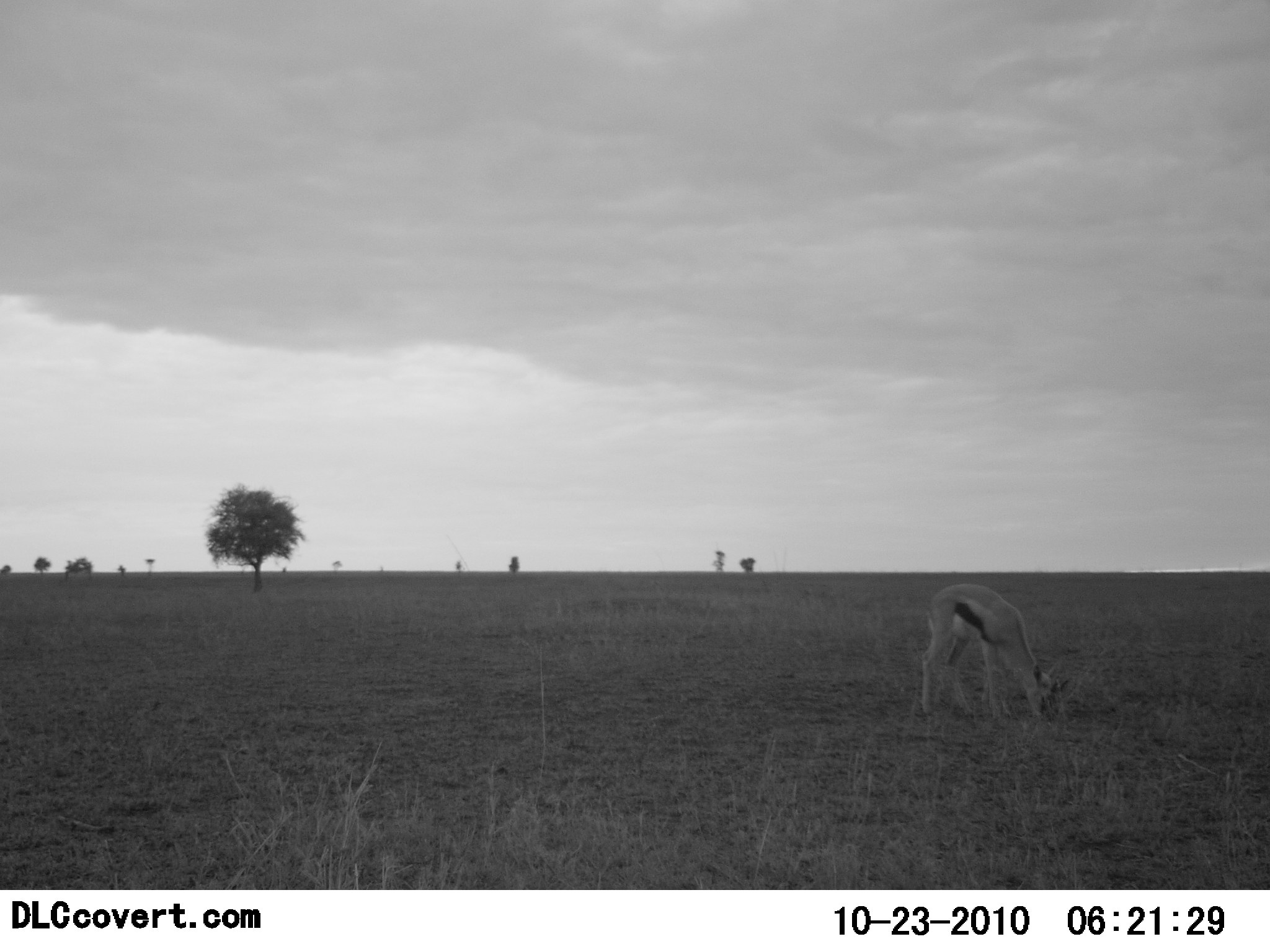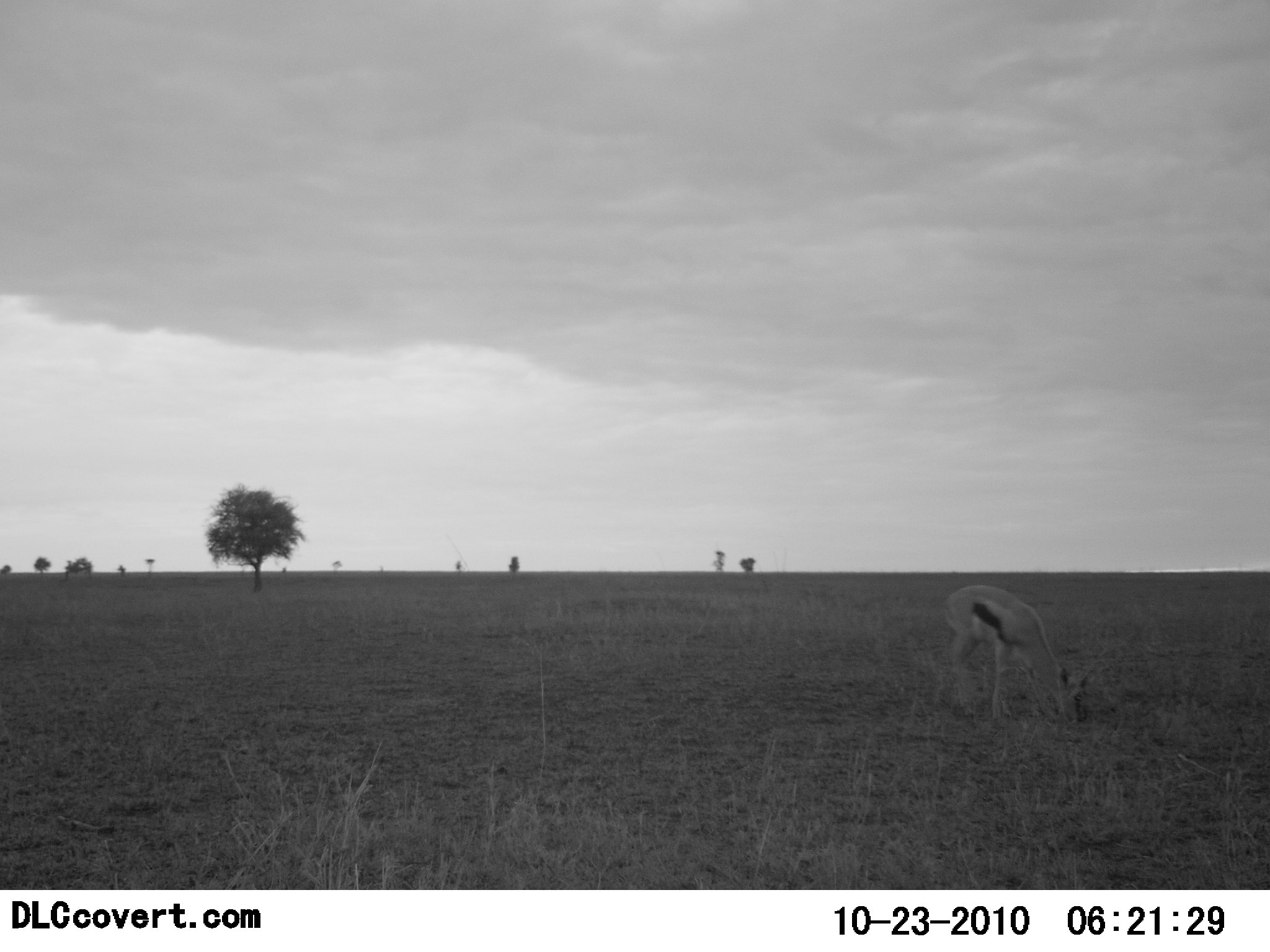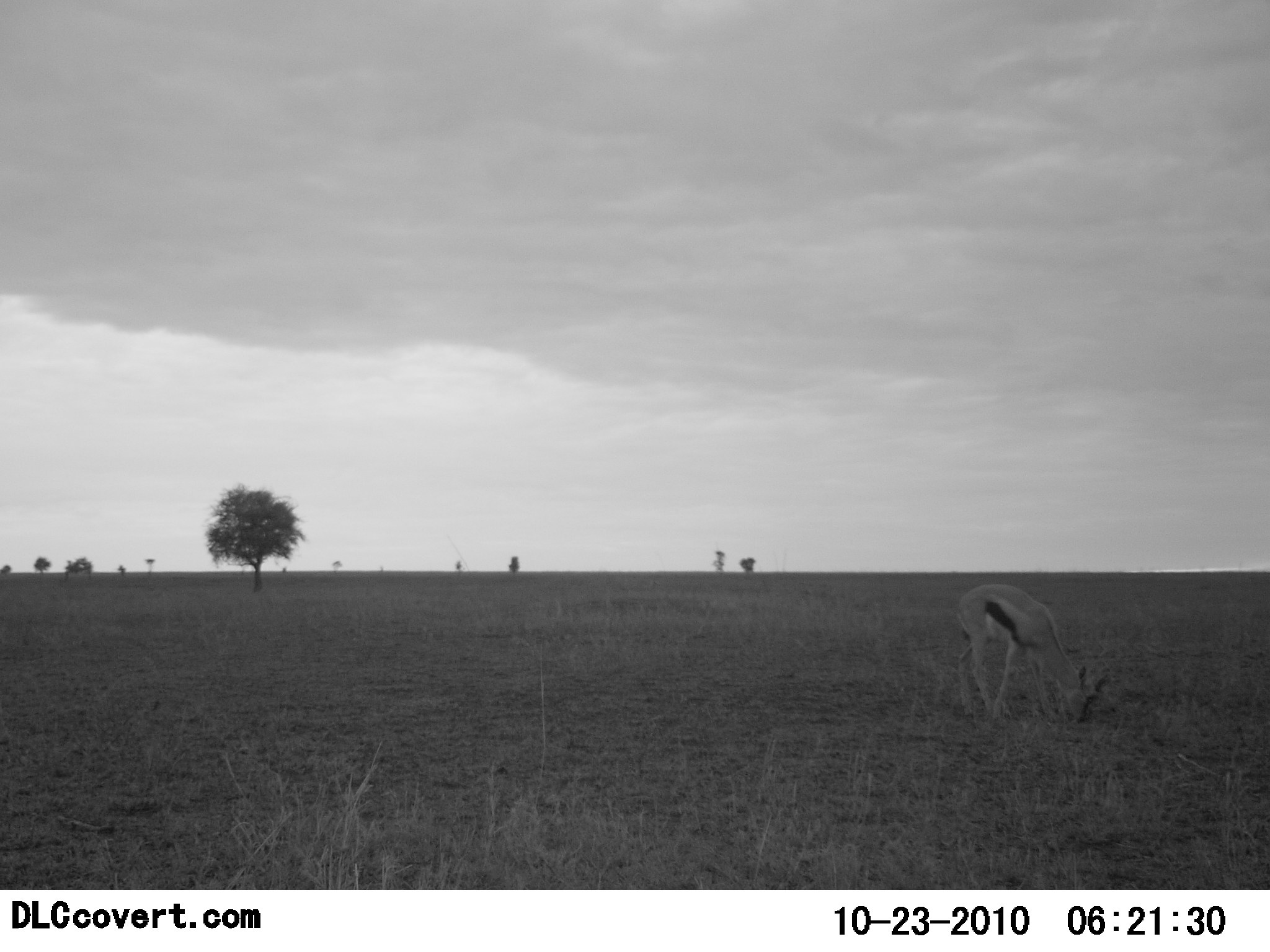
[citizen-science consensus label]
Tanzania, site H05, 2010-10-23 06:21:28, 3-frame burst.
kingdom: Animalia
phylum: Chordata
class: Mammalia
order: Artiodactyla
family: Bovidae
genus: Eudorcas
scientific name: Eudorcas thomsonii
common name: thomson's gazelle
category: gazellethomsons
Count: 1.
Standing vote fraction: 9%.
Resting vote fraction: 0%.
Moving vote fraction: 27%.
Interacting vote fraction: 0%.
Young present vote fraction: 0%.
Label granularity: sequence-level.